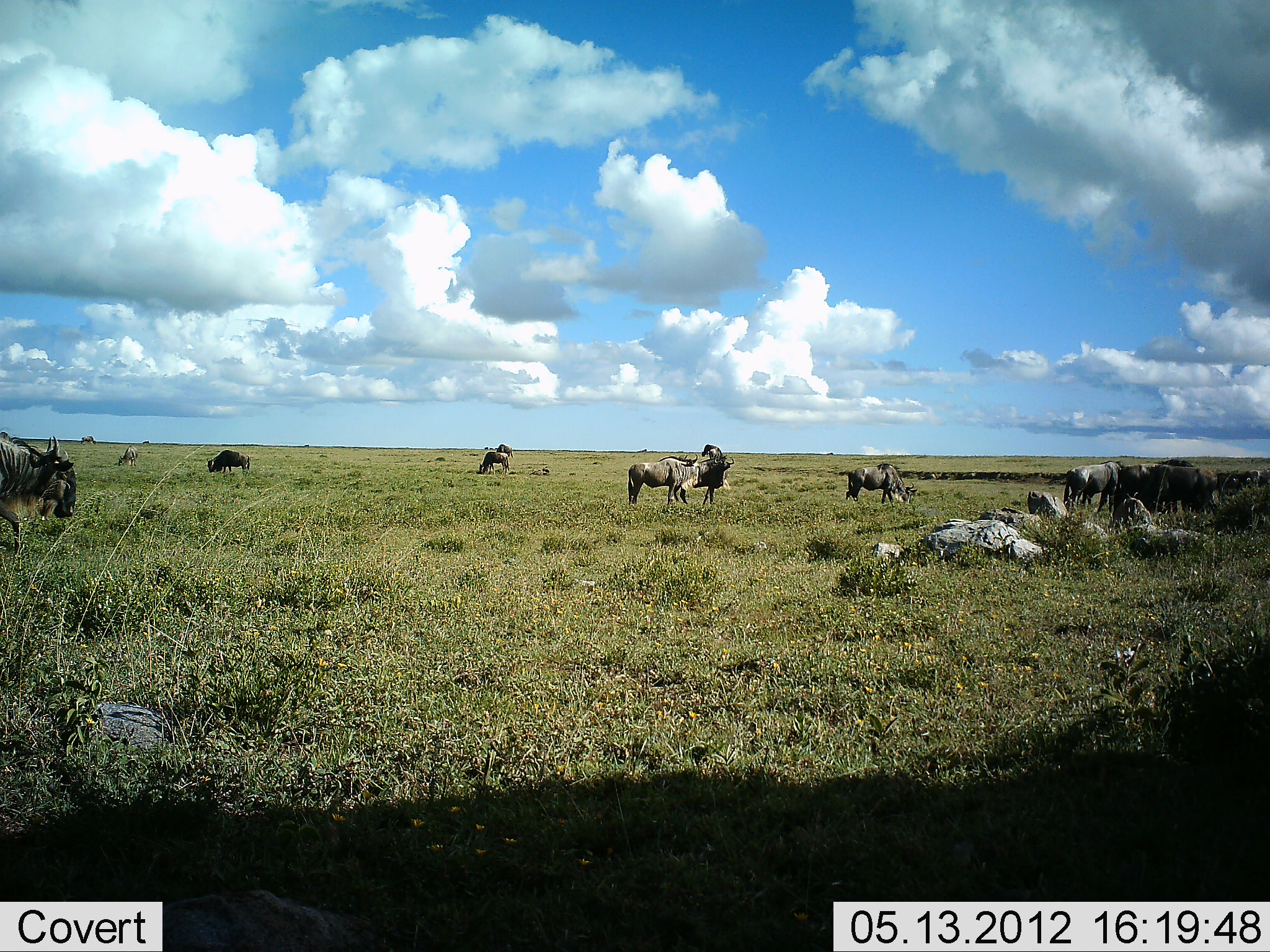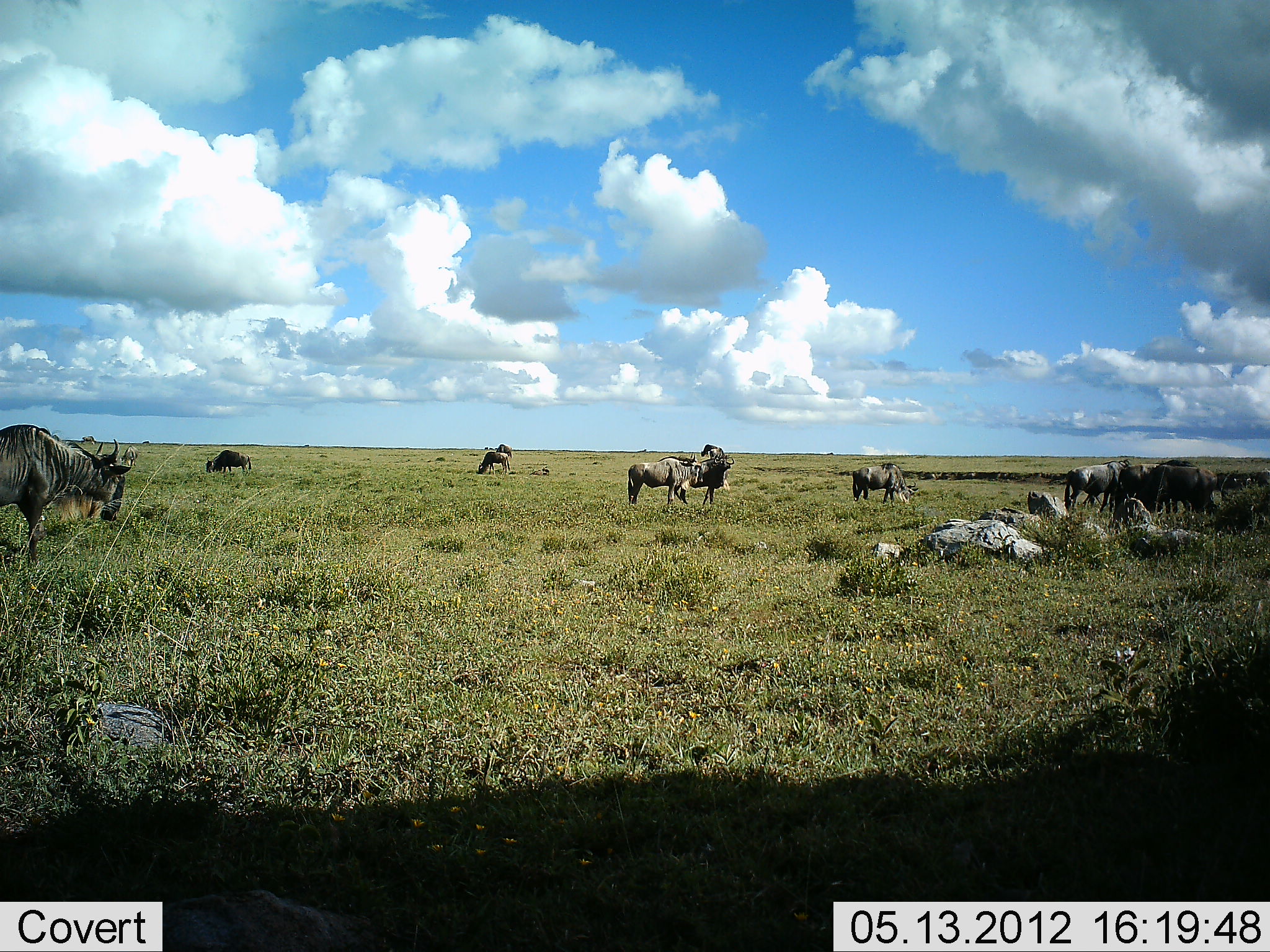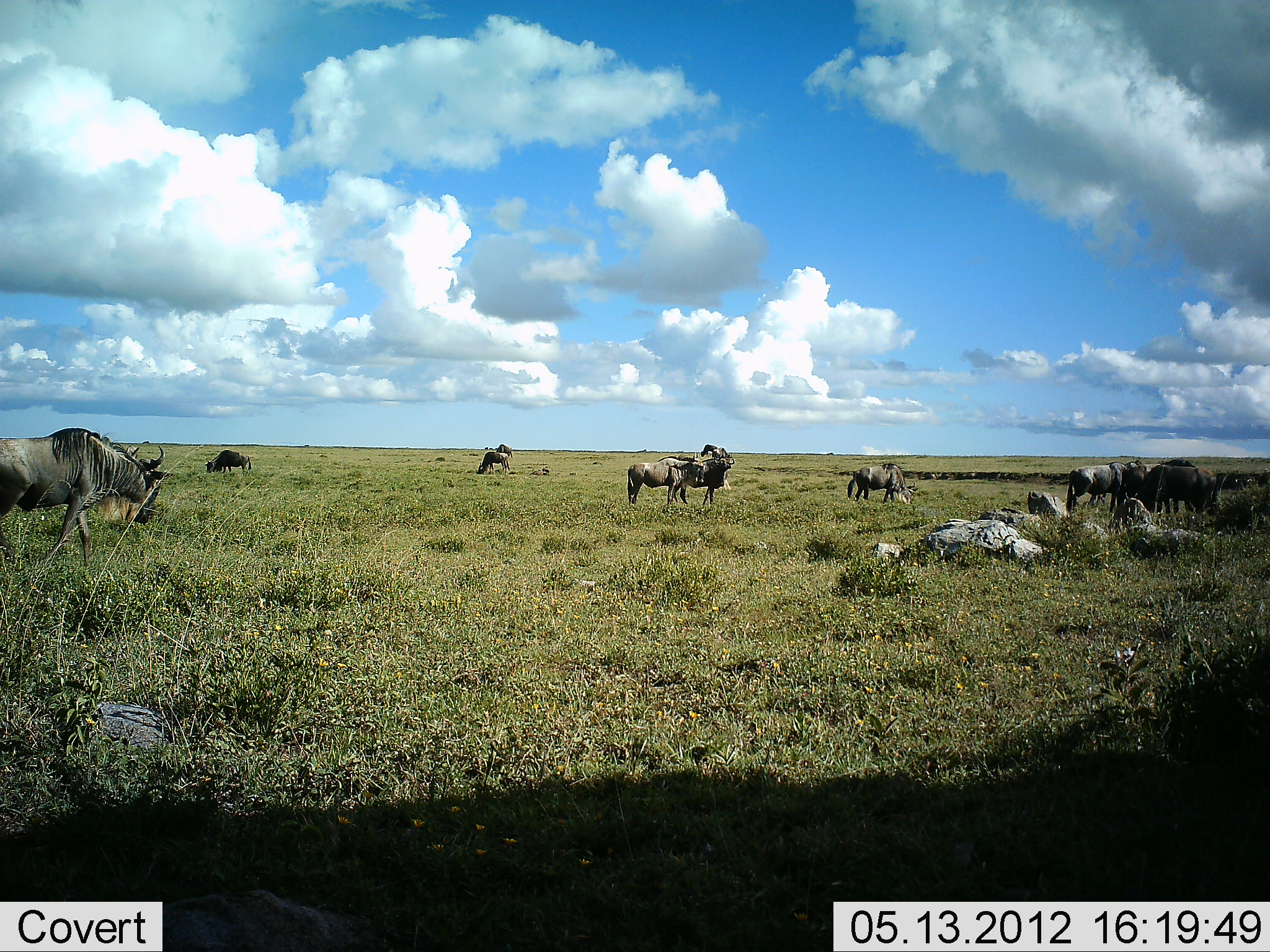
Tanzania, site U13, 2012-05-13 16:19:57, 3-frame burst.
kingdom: Animalia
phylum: Chordata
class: Mammalia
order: Artiodactyla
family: Bovidae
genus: Connochaetes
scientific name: Connochaetes taurinus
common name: blue wildebeest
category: wildebeest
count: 11-50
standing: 80%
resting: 0%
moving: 40%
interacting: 0%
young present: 0%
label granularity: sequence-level